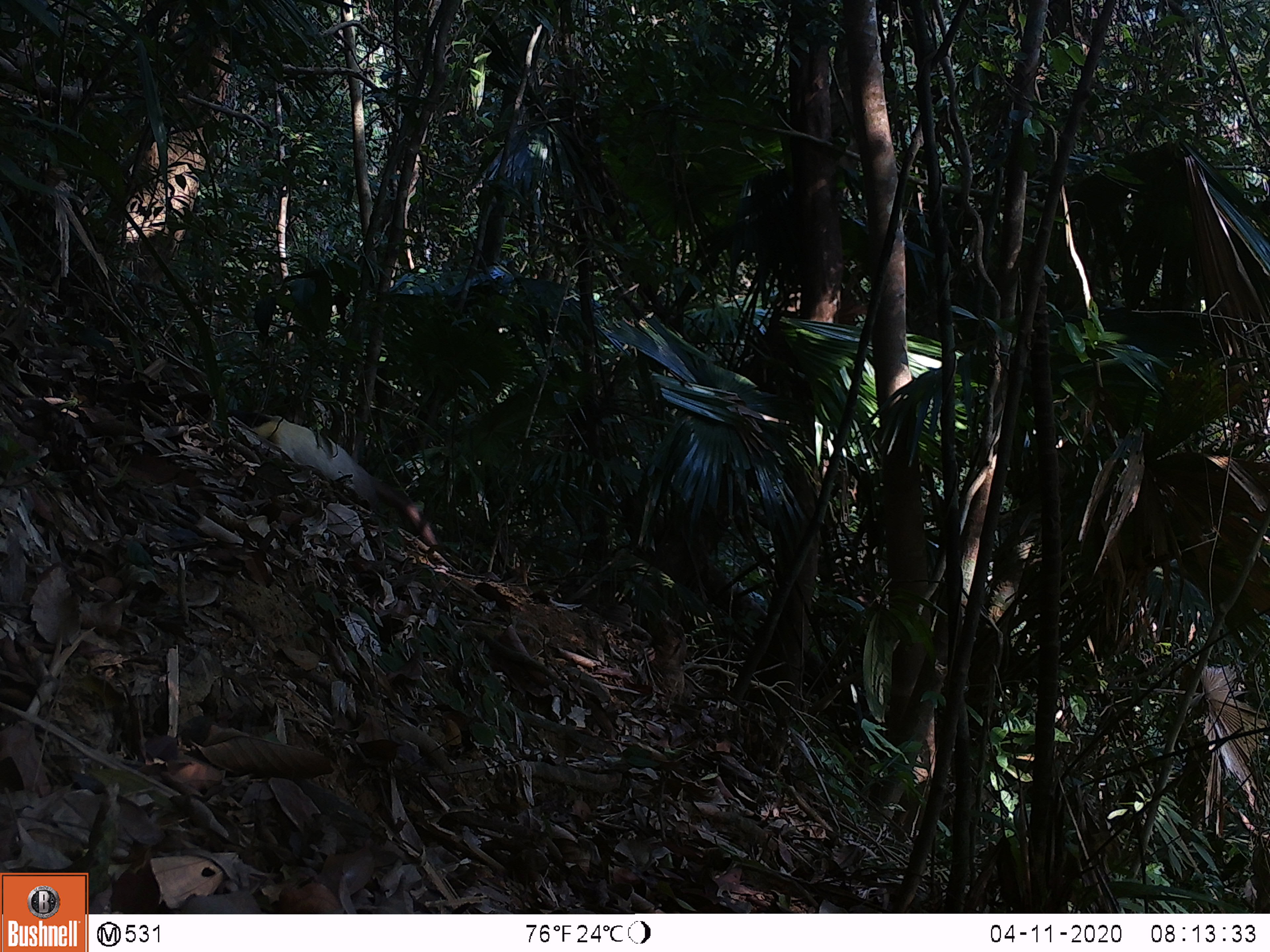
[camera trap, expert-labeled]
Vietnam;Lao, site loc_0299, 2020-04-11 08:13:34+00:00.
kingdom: Animalia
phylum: Chordata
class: Mammalia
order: Carnivora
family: Mustelidae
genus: Martes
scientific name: Martes flavigula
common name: yellow-throated marten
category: yellow throated marten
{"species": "yellow throated marten (yellow-throated marten) (Martes flavigula)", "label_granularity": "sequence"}